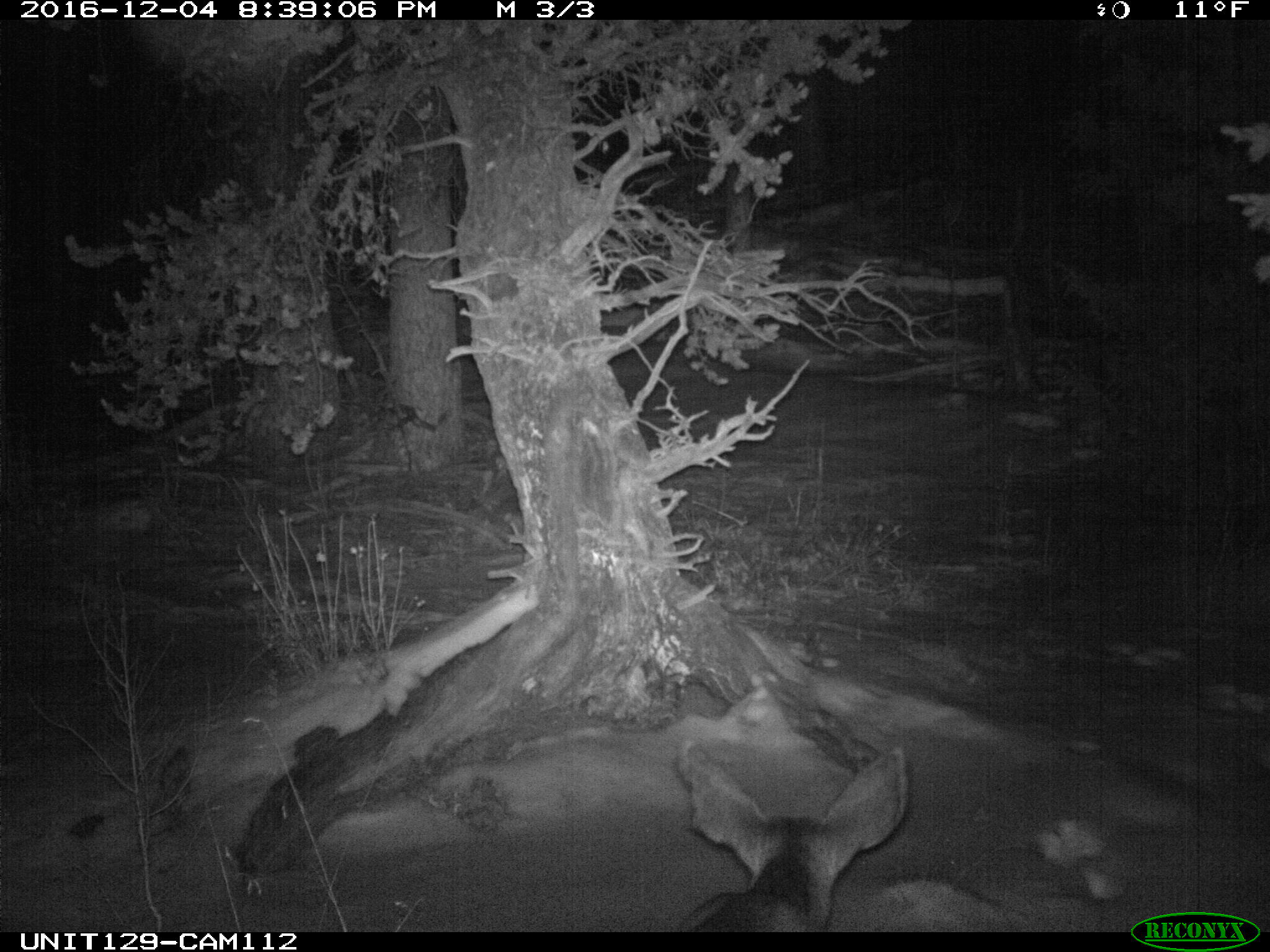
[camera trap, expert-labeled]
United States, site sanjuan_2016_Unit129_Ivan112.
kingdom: Animalia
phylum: Chordata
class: Mammalia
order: Artiodactyla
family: Cervidae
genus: Odocoileus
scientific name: Odocoileus hemionus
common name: mule deer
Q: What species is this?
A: Odocoileus hemionus (mule deer).